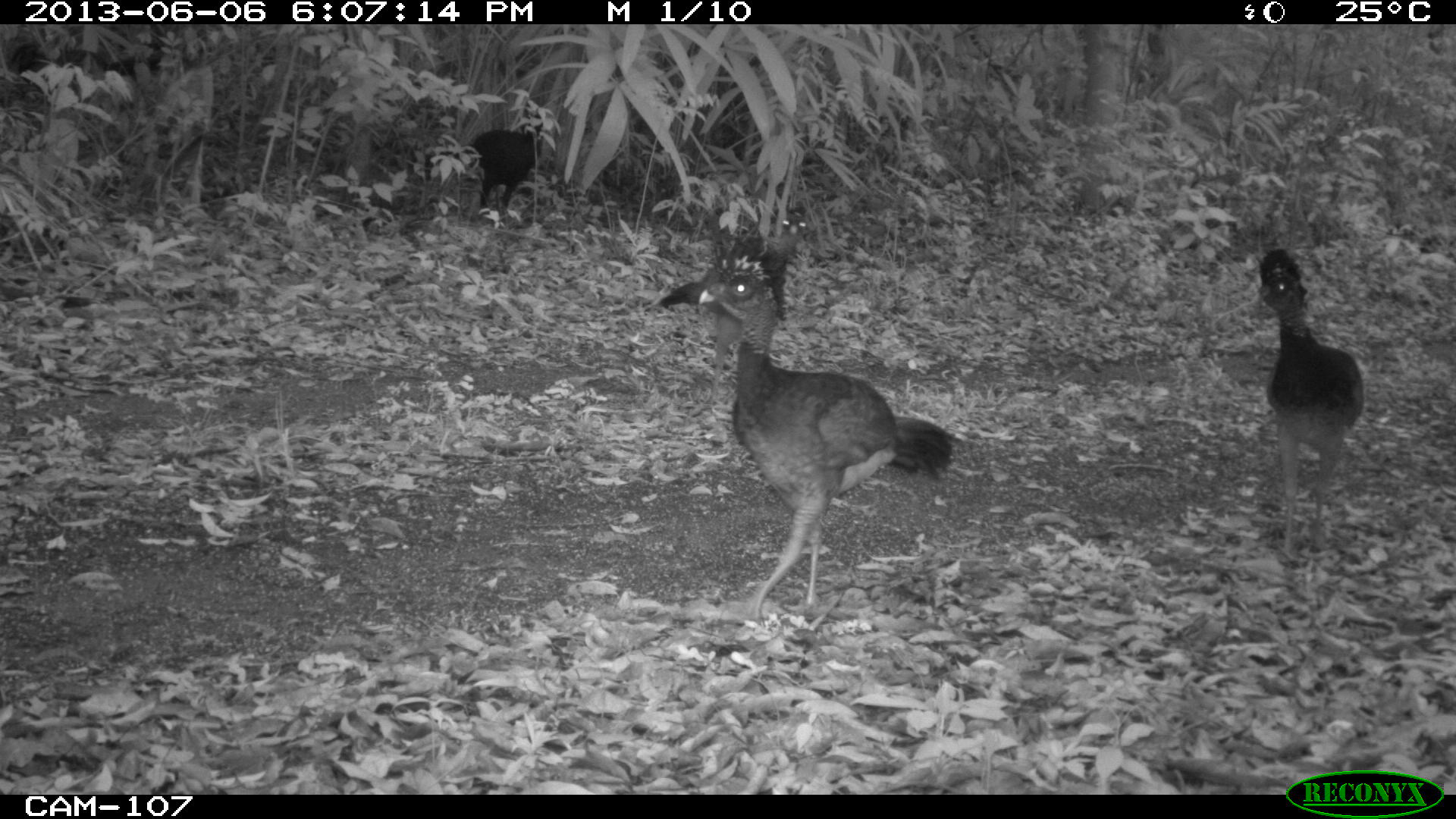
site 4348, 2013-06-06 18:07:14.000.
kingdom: Animalia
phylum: Chordata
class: Aves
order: Galliformes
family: Cracidae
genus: Crax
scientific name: Crax rubra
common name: great curassow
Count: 5.